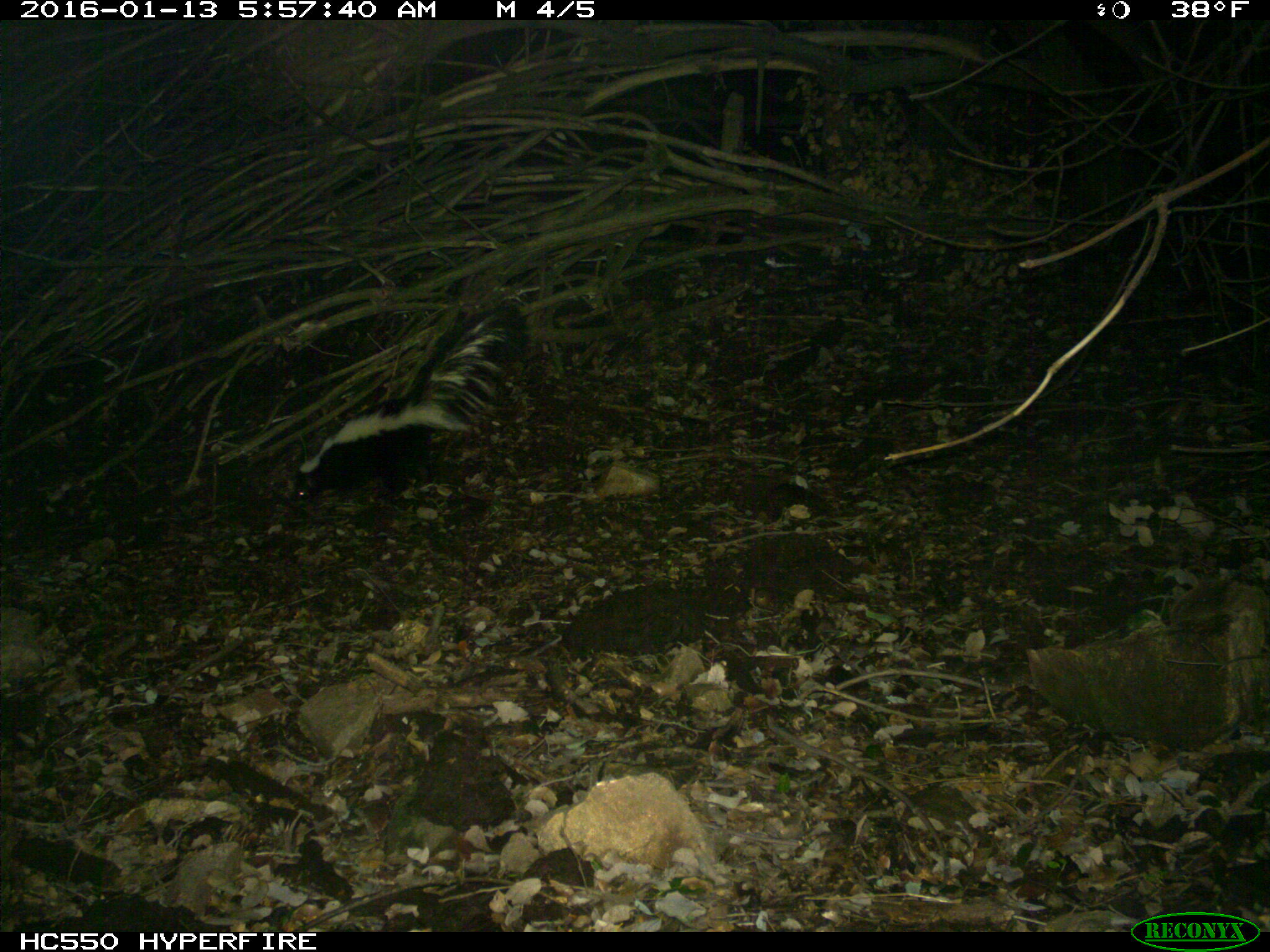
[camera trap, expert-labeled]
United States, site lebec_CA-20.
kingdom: Animalia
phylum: Chordata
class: Mammalia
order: Carnivora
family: Mephitidae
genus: Mephitis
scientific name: Mephitis mephitis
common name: striped skunk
Mephitis mephitis (striped skunk).